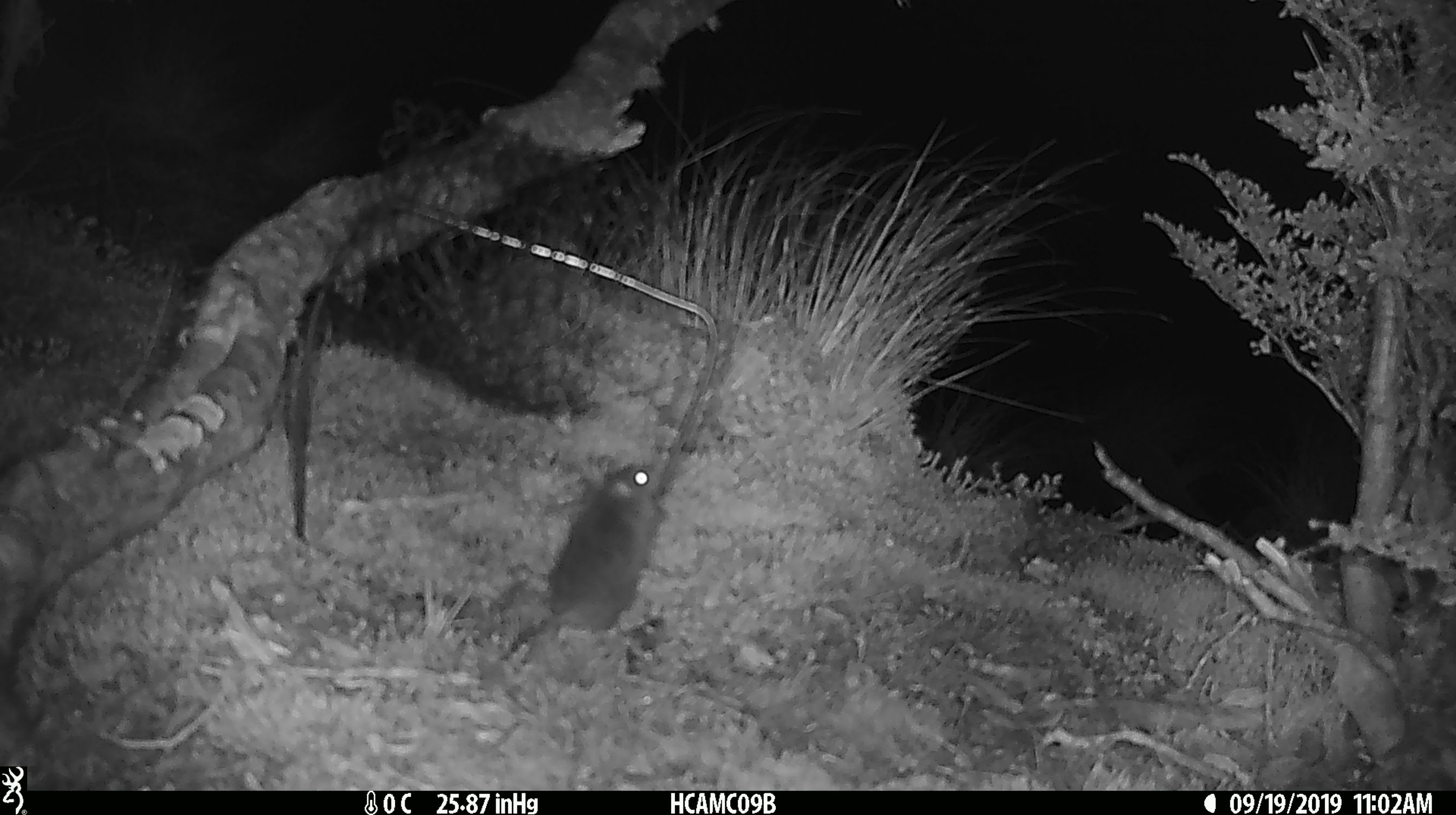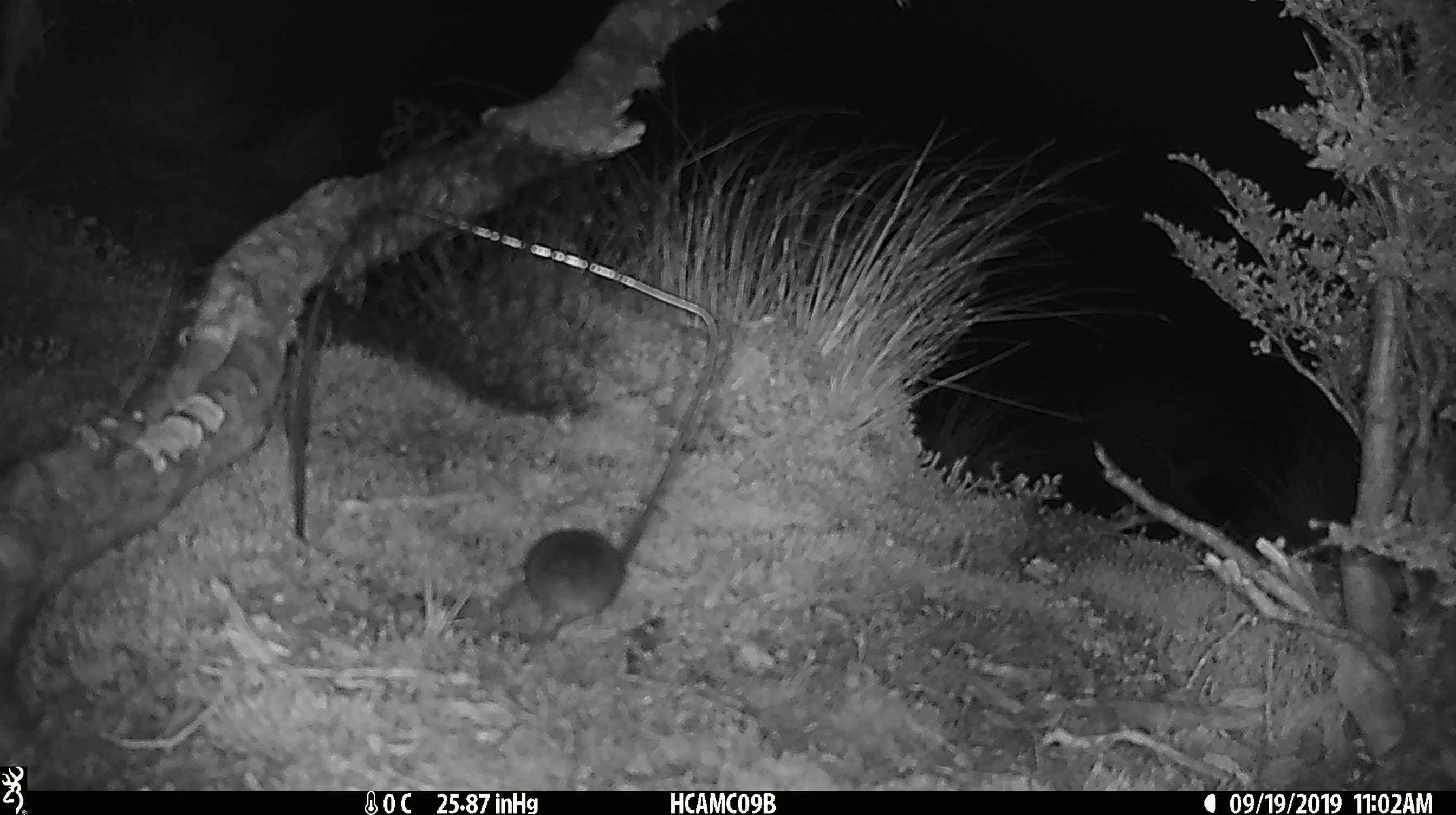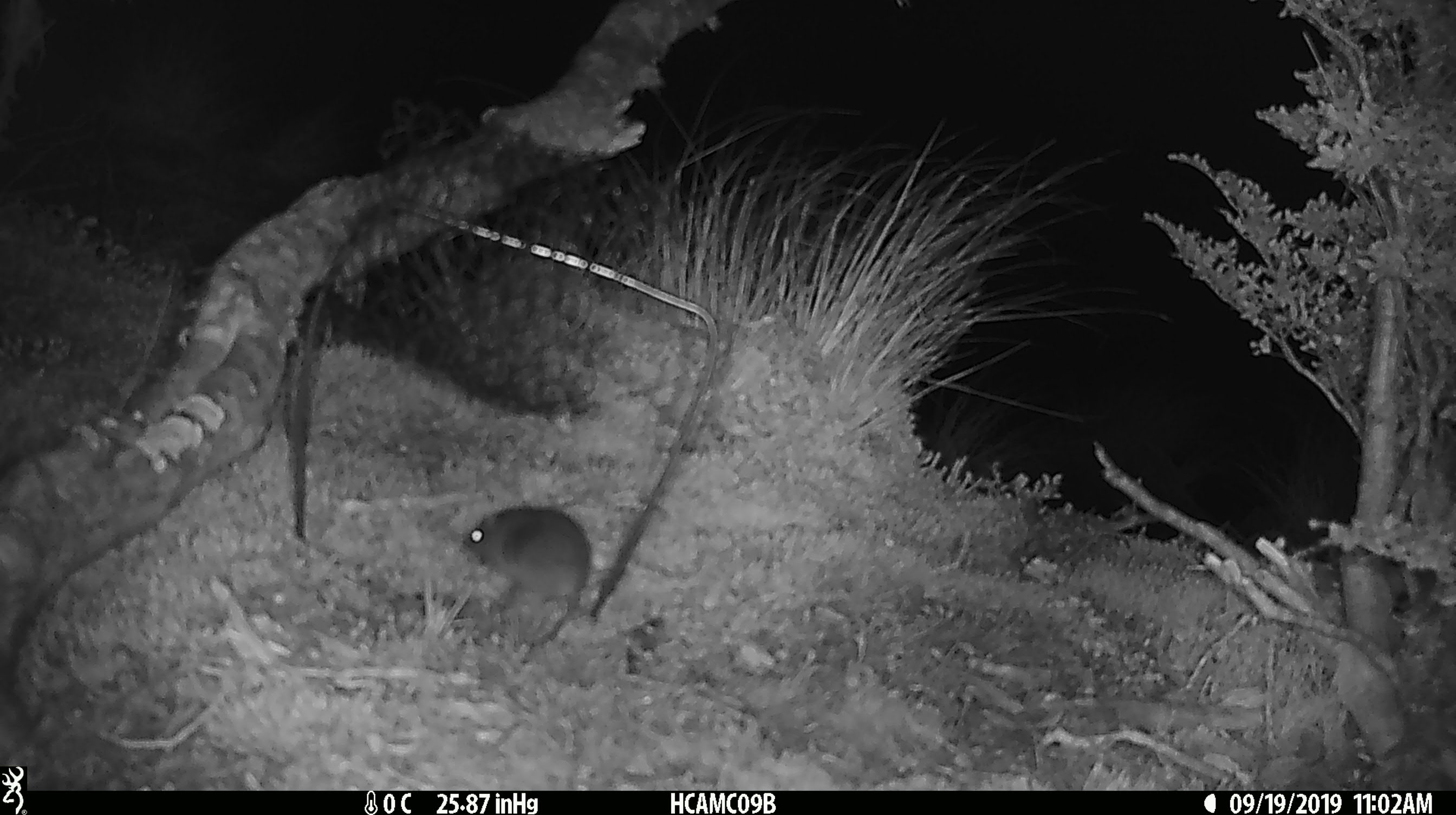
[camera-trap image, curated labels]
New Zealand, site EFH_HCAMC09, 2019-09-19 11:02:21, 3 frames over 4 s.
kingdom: Animalia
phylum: Chordata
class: Mammalia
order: Rodentia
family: Muridae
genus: Mus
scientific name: Mus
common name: mouse